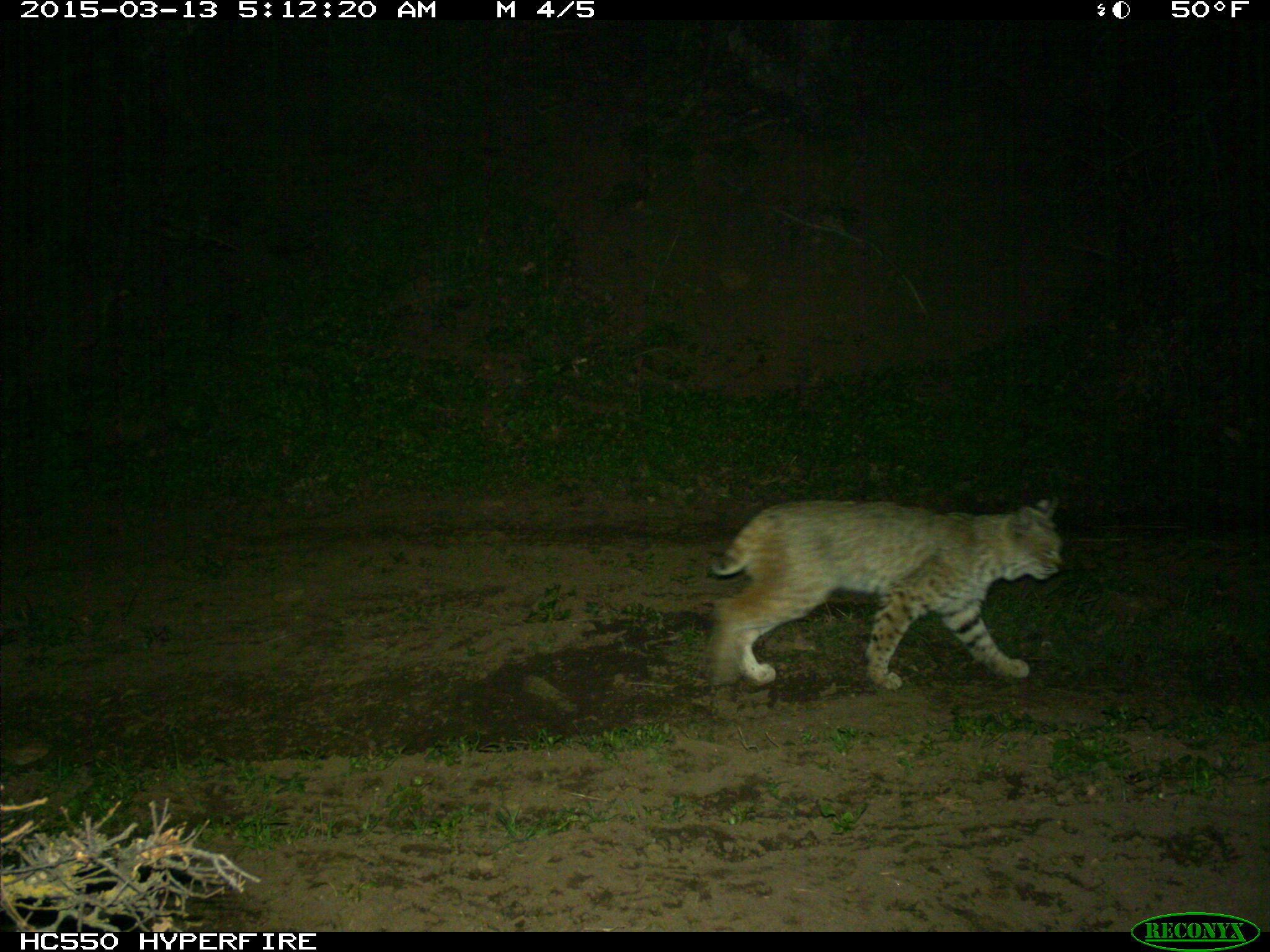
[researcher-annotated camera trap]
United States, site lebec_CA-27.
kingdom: Animalia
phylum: Chordata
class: Mammalia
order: Carnivora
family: Felidae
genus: Lynx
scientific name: Lynx rufus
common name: bobcat